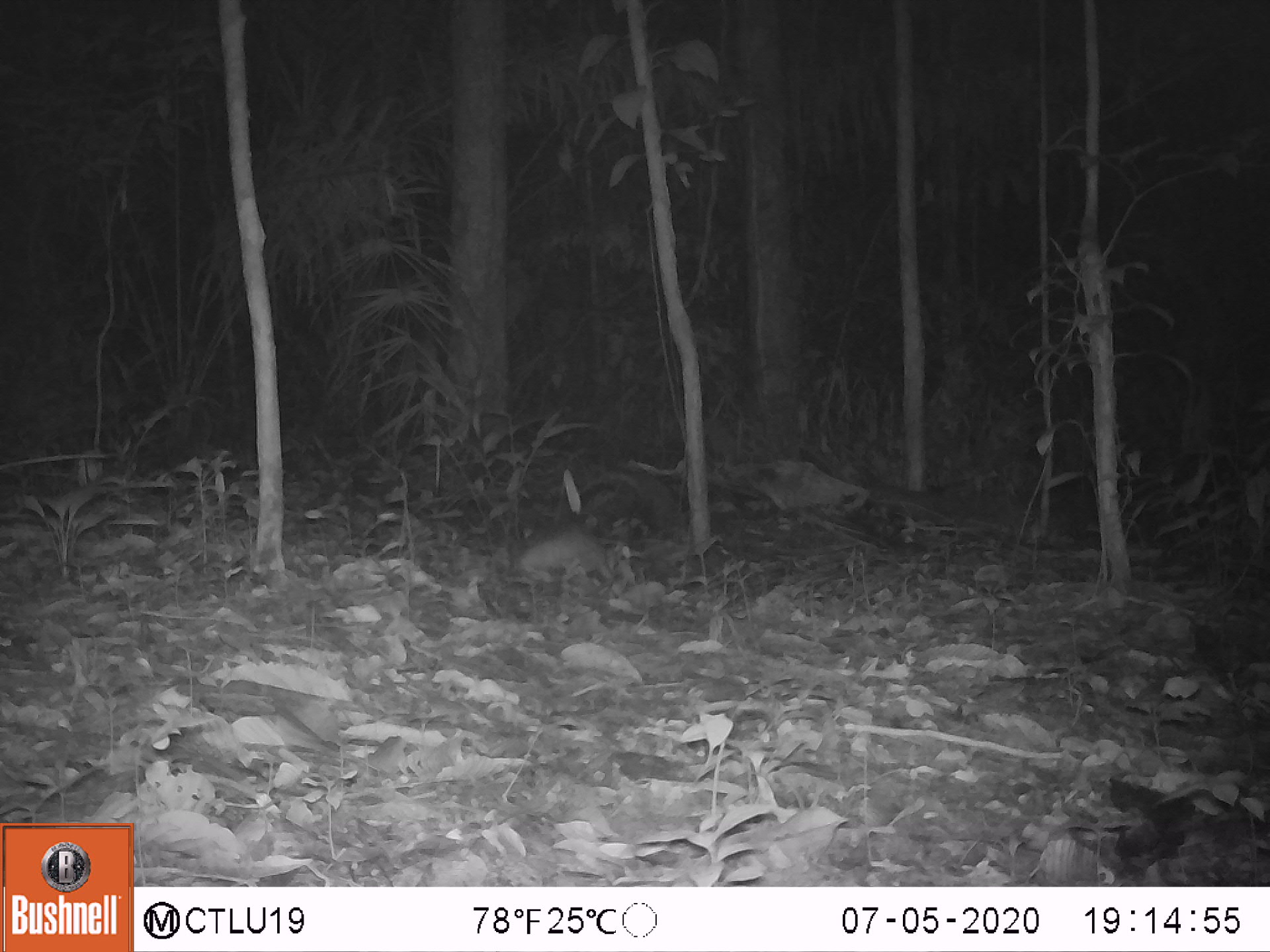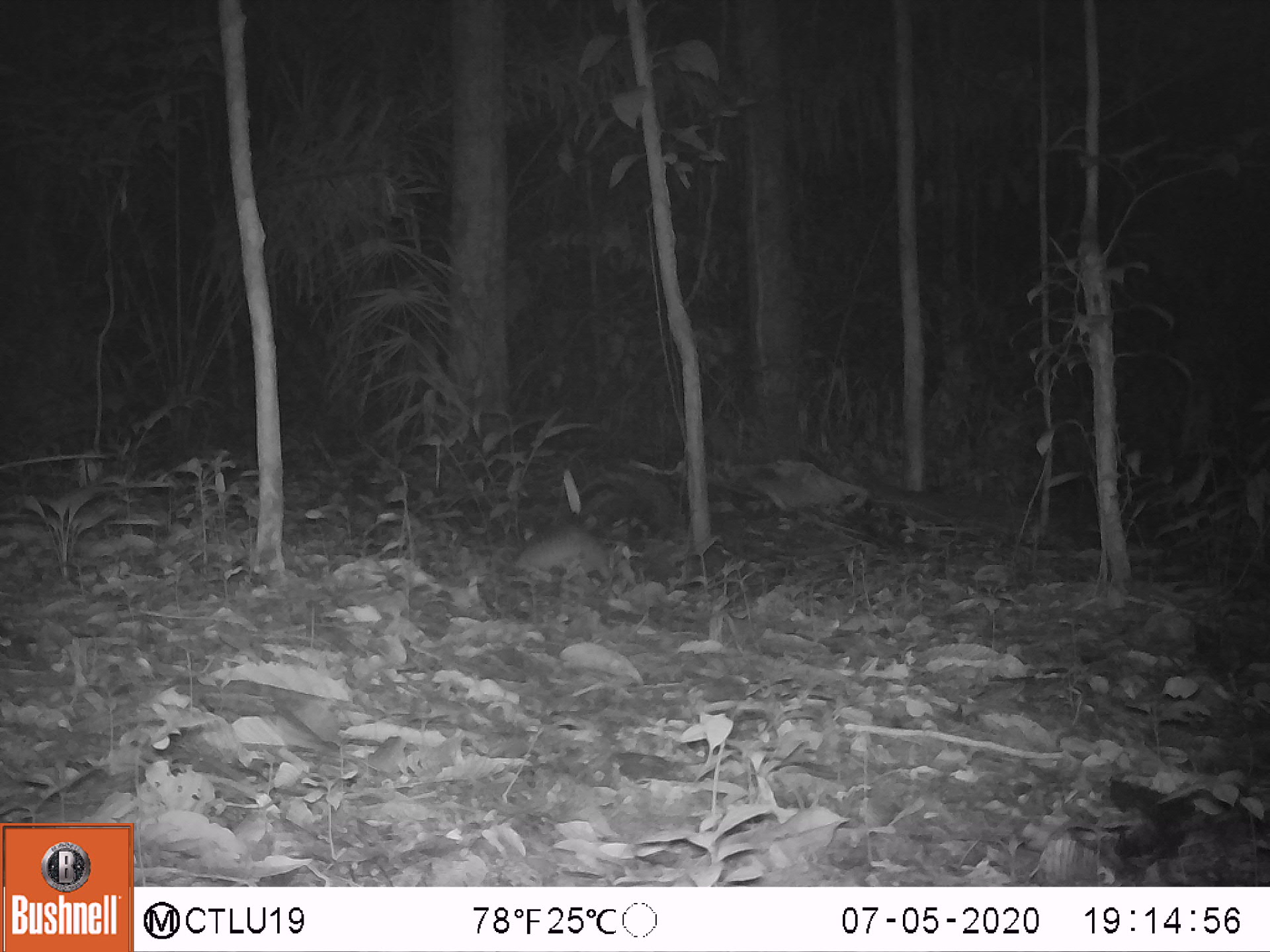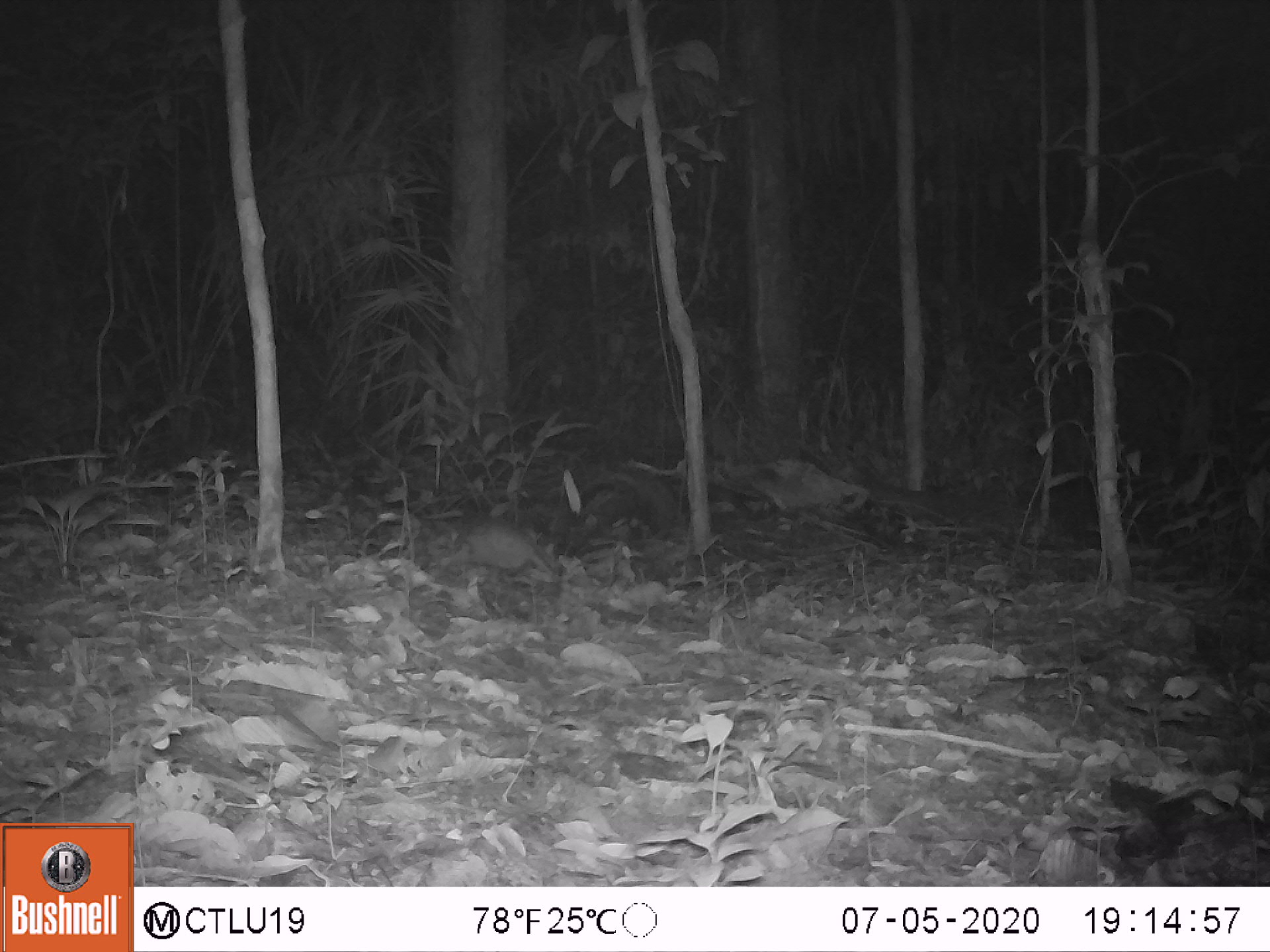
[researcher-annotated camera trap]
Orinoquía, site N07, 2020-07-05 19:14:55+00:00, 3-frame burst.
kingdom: Animalia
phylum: Chordata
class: Mammalia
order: Rodentia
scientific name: Rodentia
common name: rodent